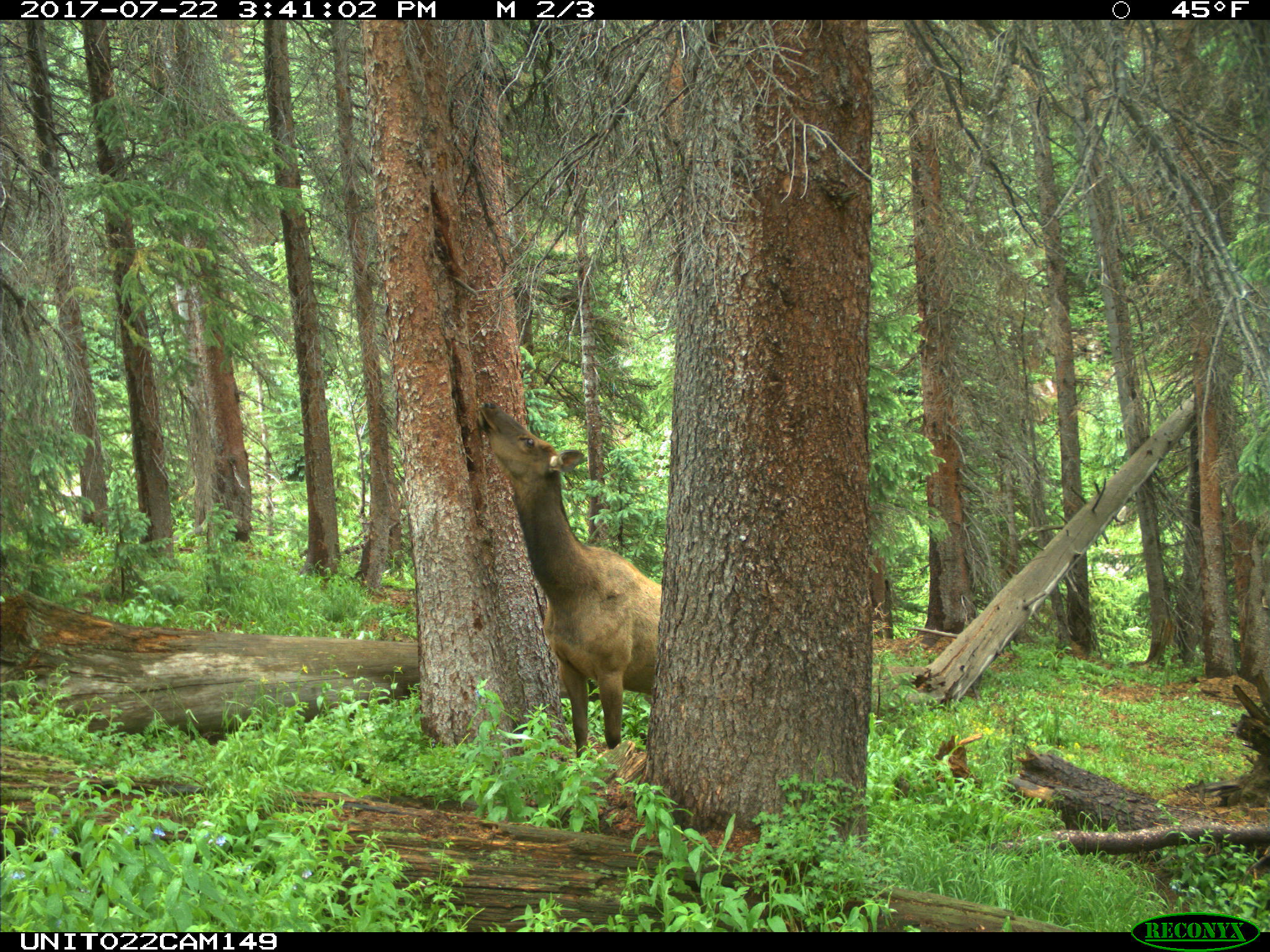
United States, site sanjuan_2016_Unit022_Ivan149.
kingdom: Animalia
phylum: Chordata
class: Mammalia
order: Artiodactyla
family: Cervidae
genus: Cervus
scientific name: Cervus elaphus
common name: red deer